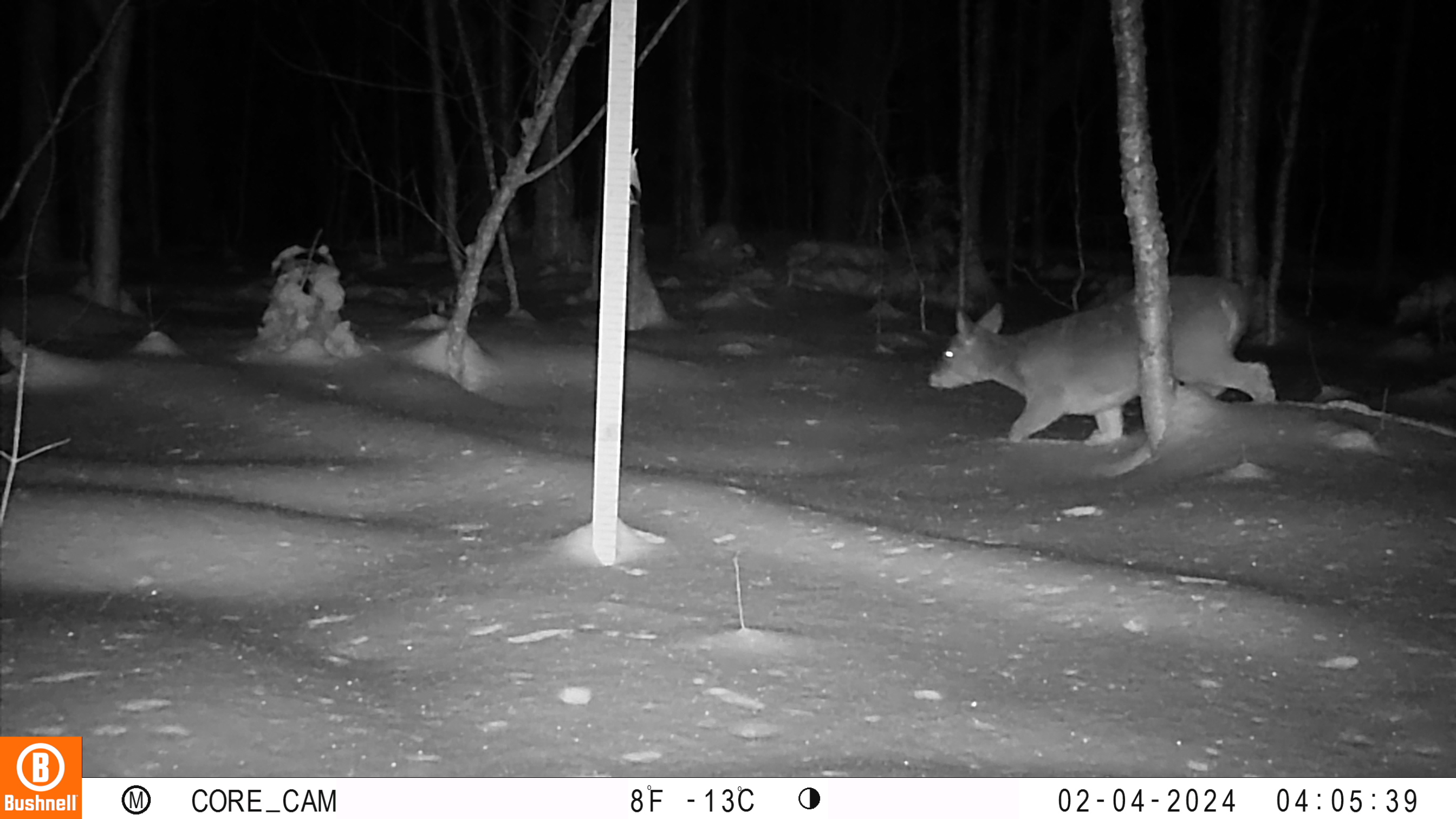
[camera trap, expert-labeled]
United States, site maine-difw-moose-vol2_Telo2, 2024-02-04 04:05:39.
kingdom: Animalia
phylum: Chordata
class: Mammalia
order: Artiodactyla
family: Cervidae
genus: Odocoileus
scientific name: Odocoileus virginianus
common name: white-tailed deer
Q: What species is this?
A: White-tailed deer (Odocoileus virginianus).